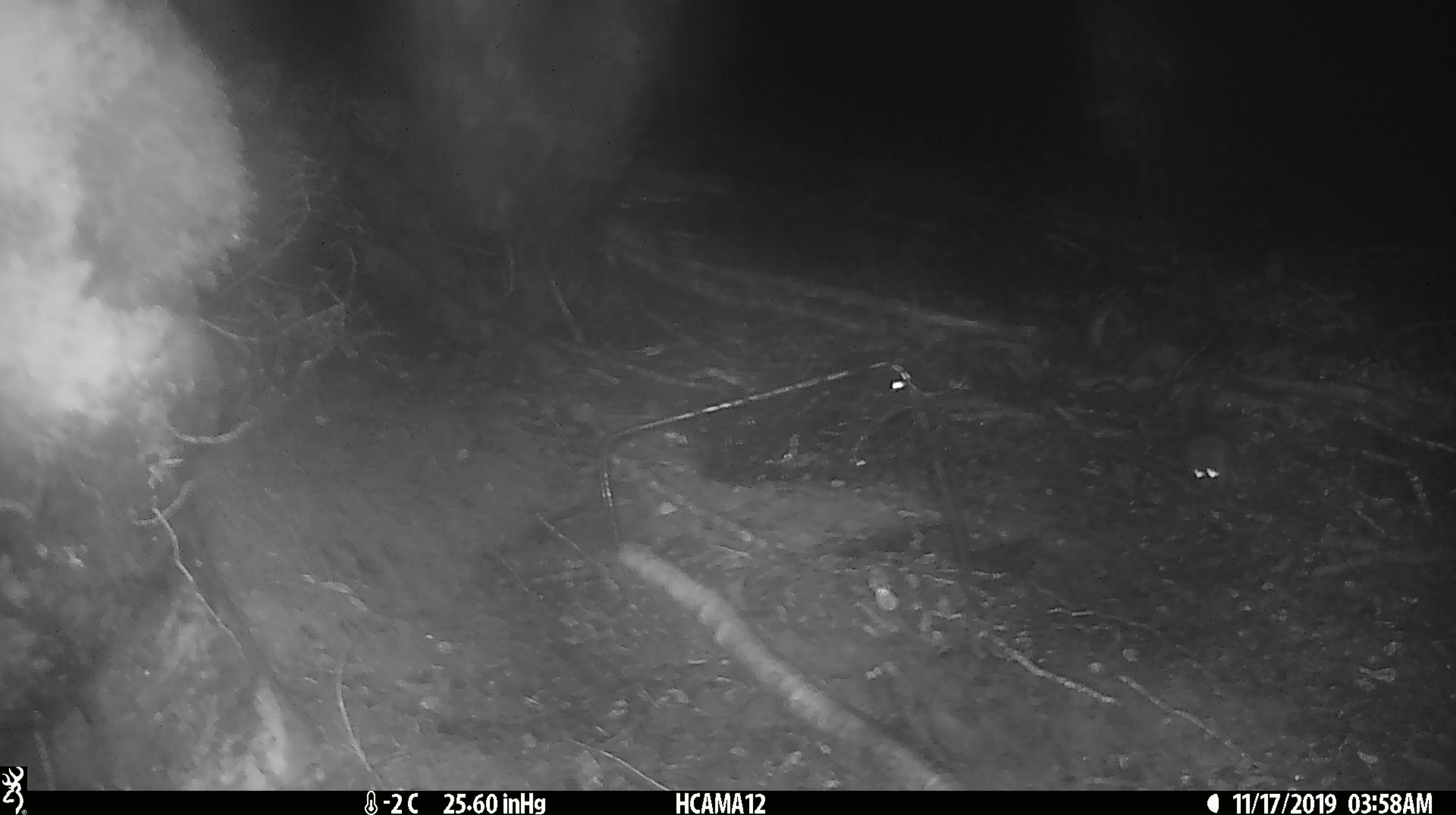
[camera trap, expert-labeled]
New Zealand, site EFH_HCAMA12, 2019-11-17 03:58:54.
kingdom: Animalia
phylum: Chordata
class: Mammalia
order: Rodentia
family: Muridae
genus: Mus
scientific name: Mus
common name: mouse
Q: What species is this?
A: Mouse (Mus).